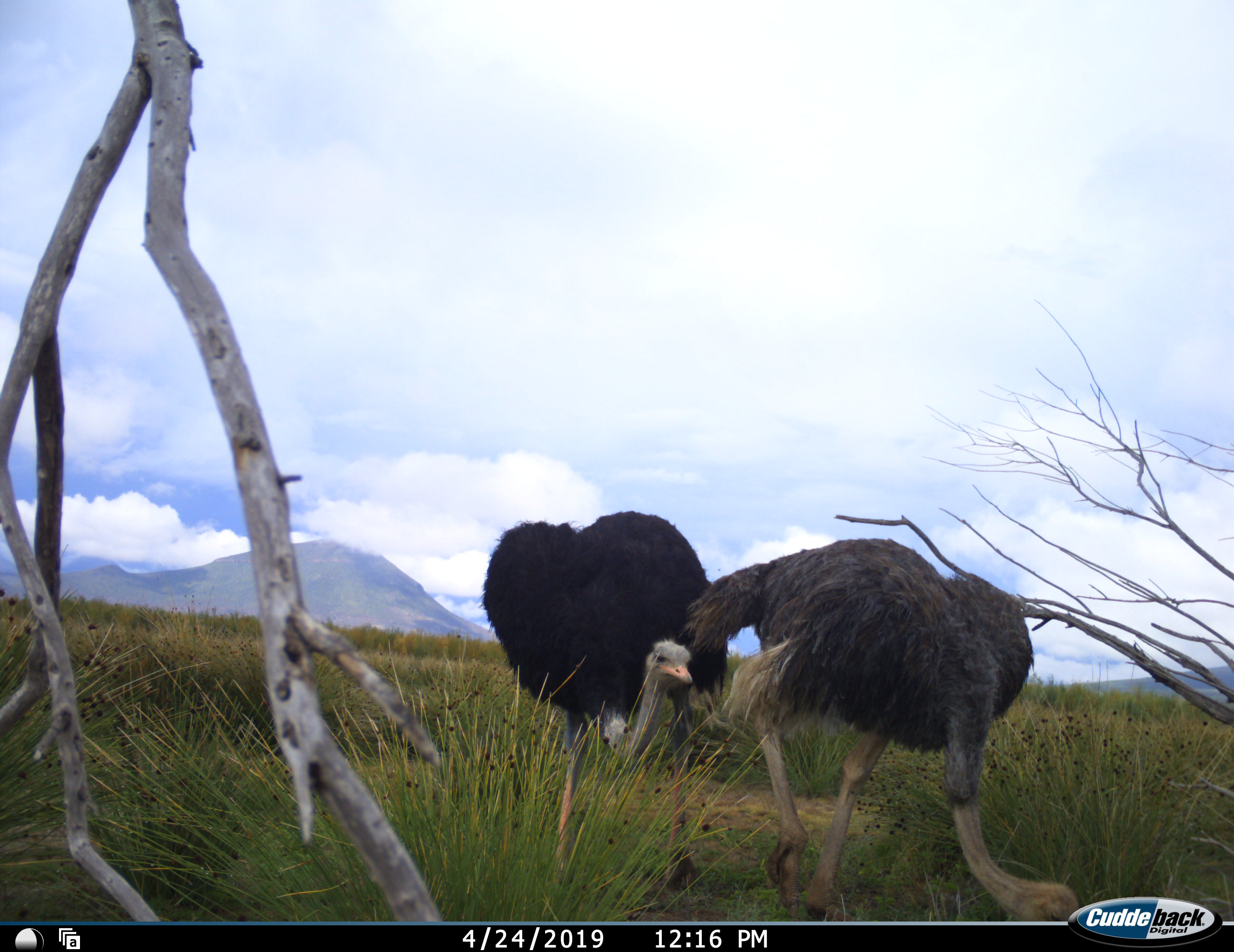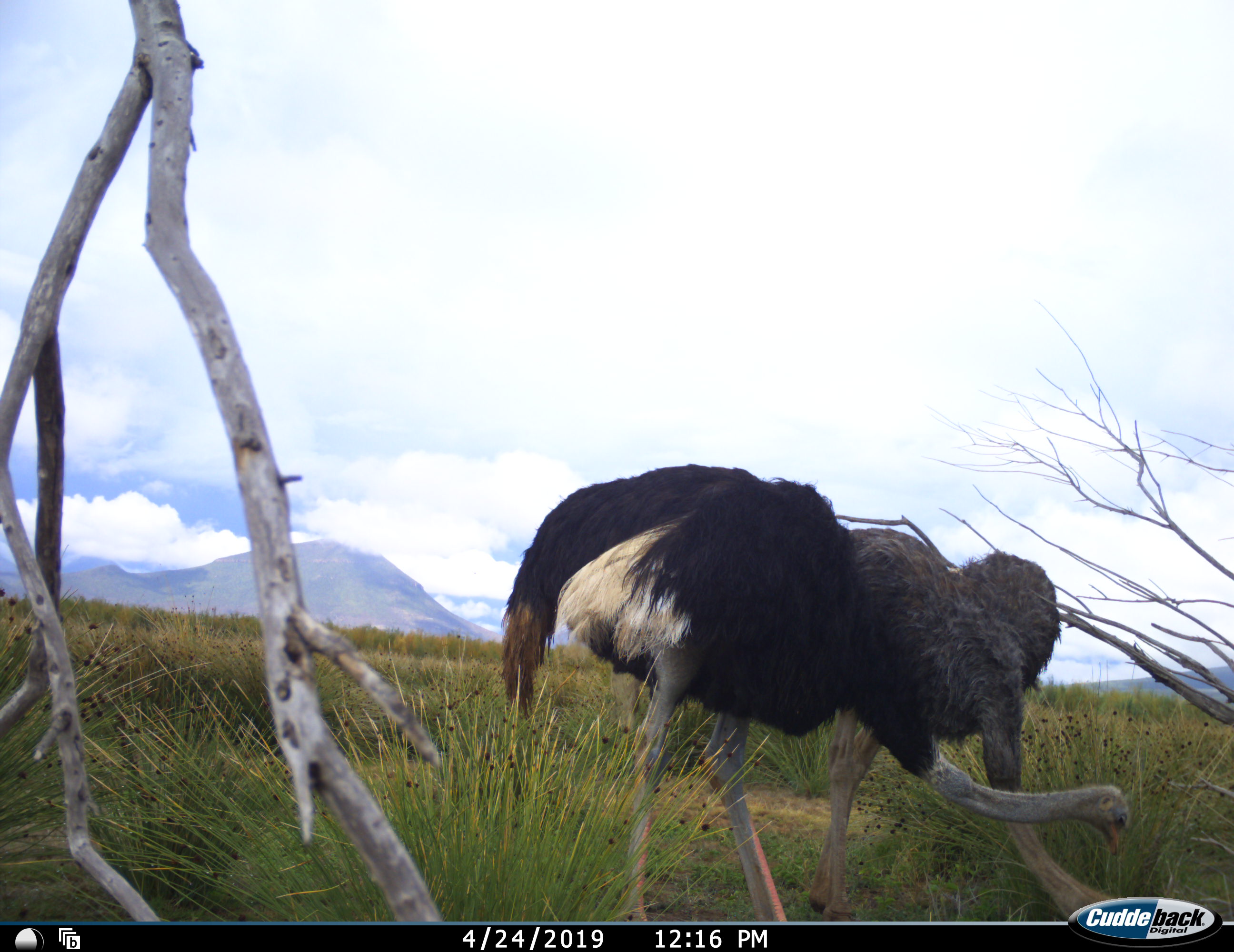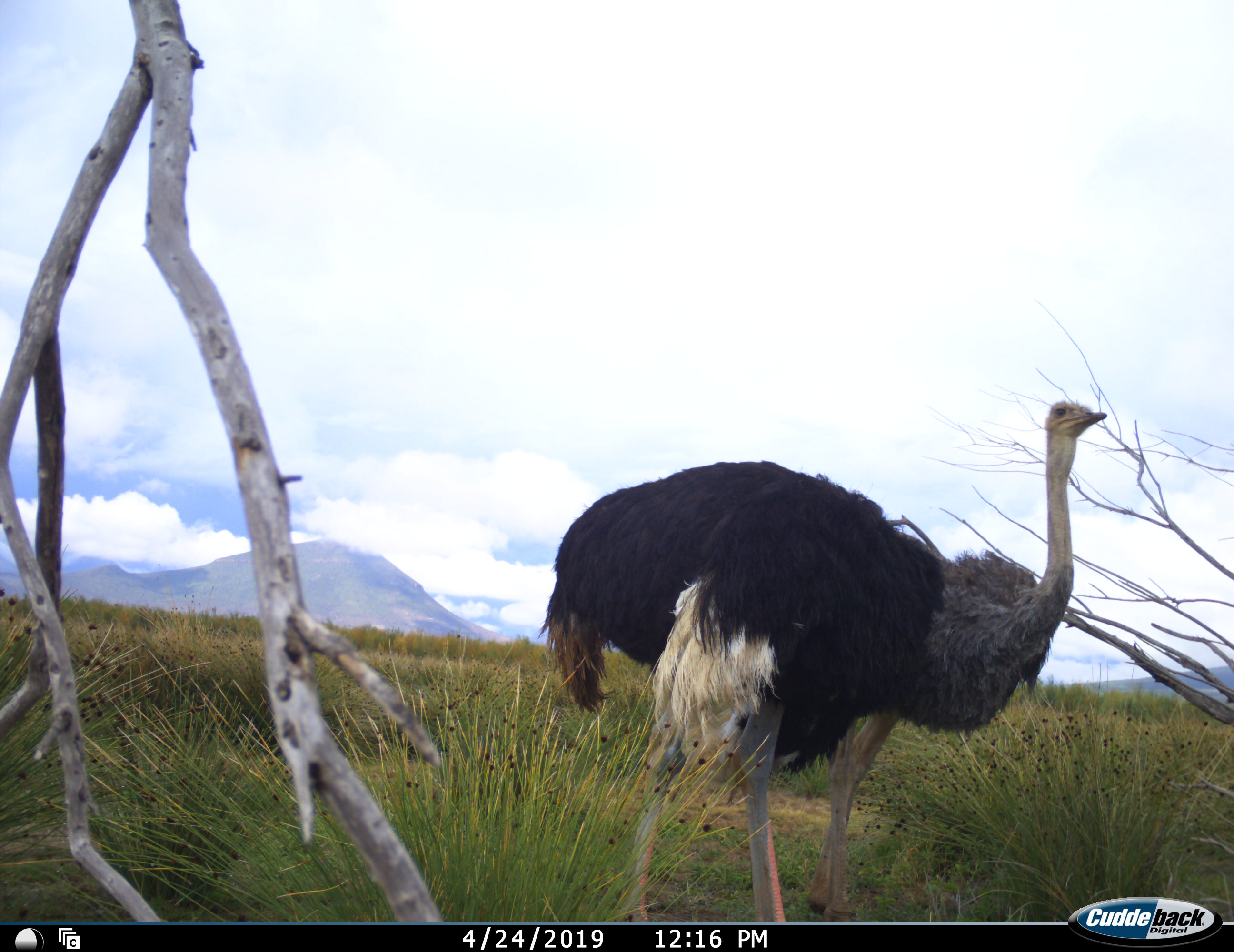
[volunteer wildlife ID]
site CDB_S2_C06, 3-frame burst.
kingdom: Animalia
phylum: Chordata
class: Aves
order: Struthioniformes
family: Struthionidae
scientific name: Struthionidae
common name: ostrich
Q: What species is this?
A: Ostrich (Struthionidae).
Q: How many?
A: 2.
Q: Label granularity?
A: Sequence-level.